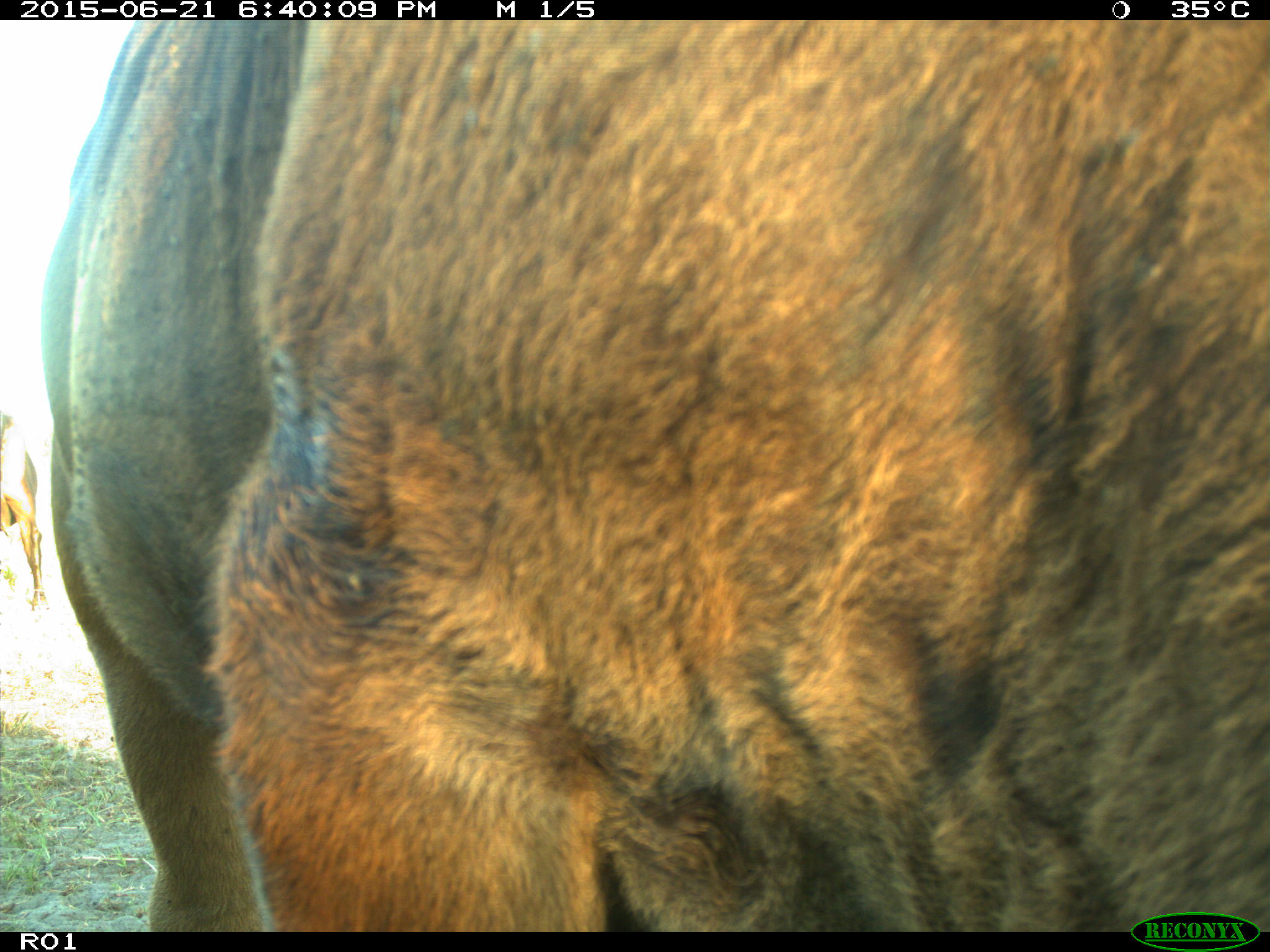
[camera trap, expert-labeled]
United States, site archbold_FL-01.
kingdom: Animalia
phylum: Chordata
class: Mammalia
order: Artiodactyla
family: Bovidae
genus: Bos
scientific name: Bos taurus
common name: domestic cow